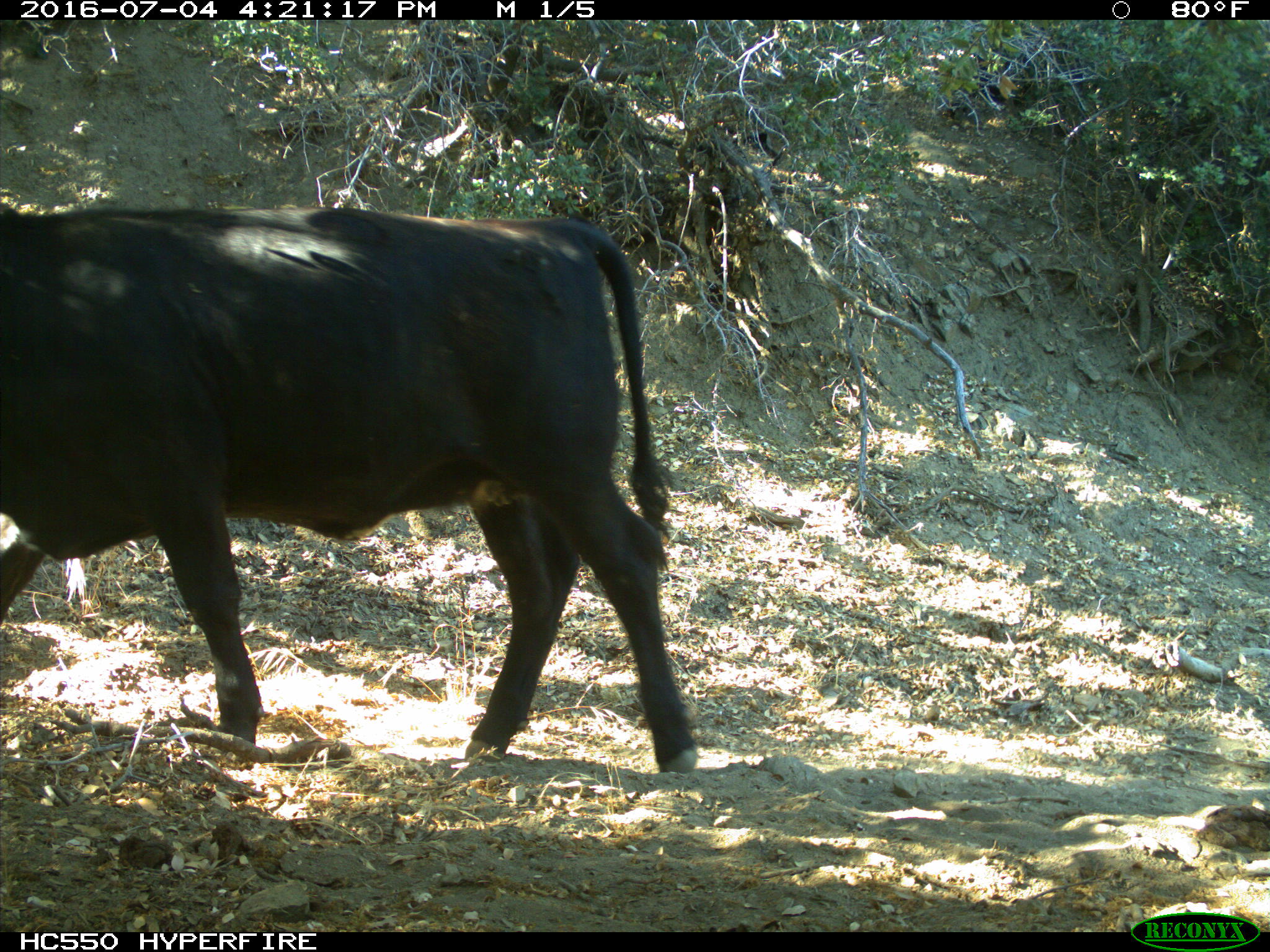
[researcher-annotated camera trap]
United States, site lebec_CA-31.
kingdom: Animalia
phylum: Chordata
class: Mammalia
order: Artiodactyla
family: Bovidae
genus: Bos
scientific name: Bos taurus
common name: domestic cow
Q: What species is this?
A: Bos taurus (domestic cow).